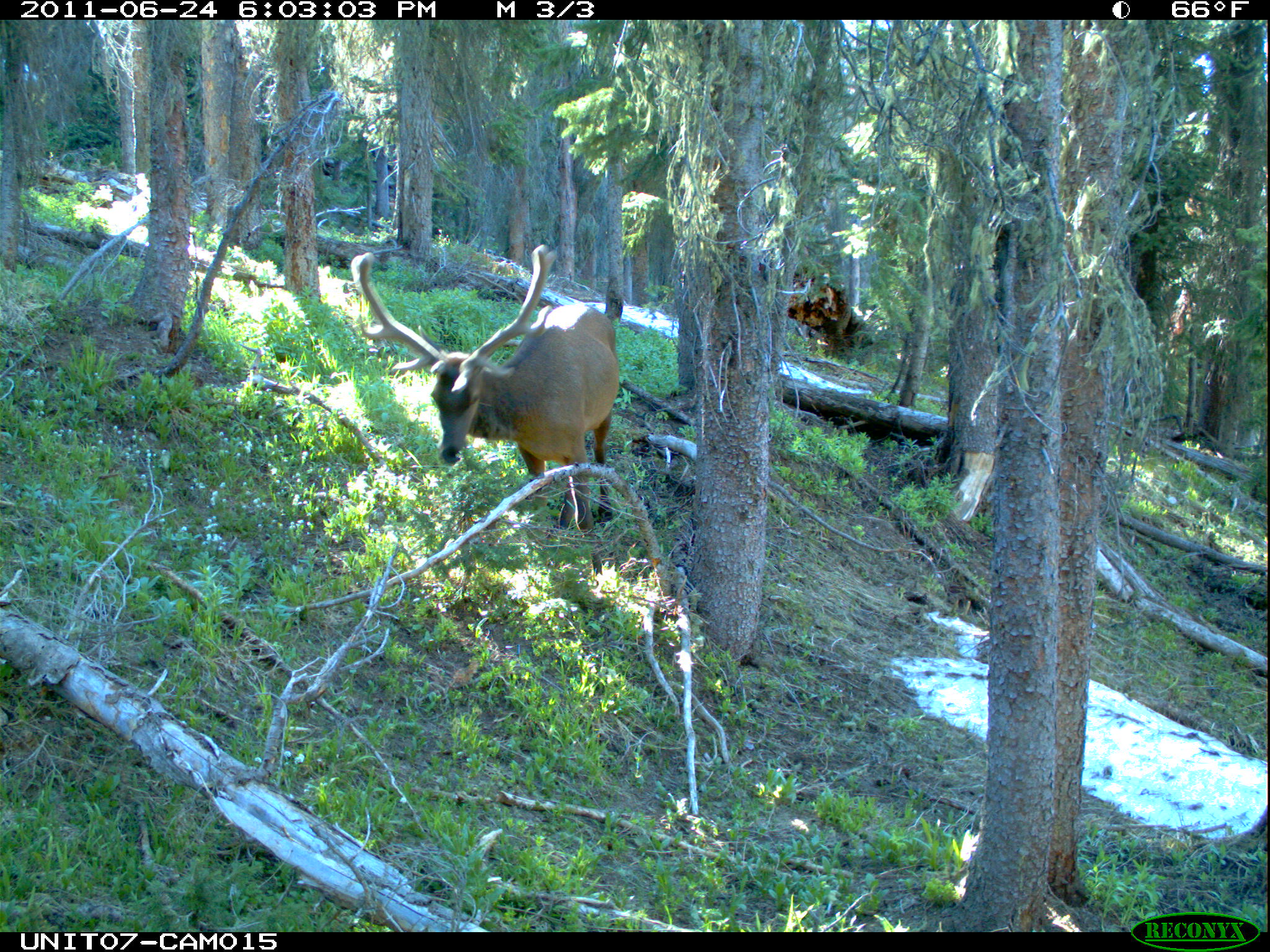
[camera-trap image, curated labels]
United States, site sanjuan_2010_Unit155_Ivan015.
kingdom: Animalia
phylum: Chordata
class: Mammalia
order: Artiodactyla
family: Cervidae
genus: Cervus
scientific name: Cervus elaphus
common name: red deer